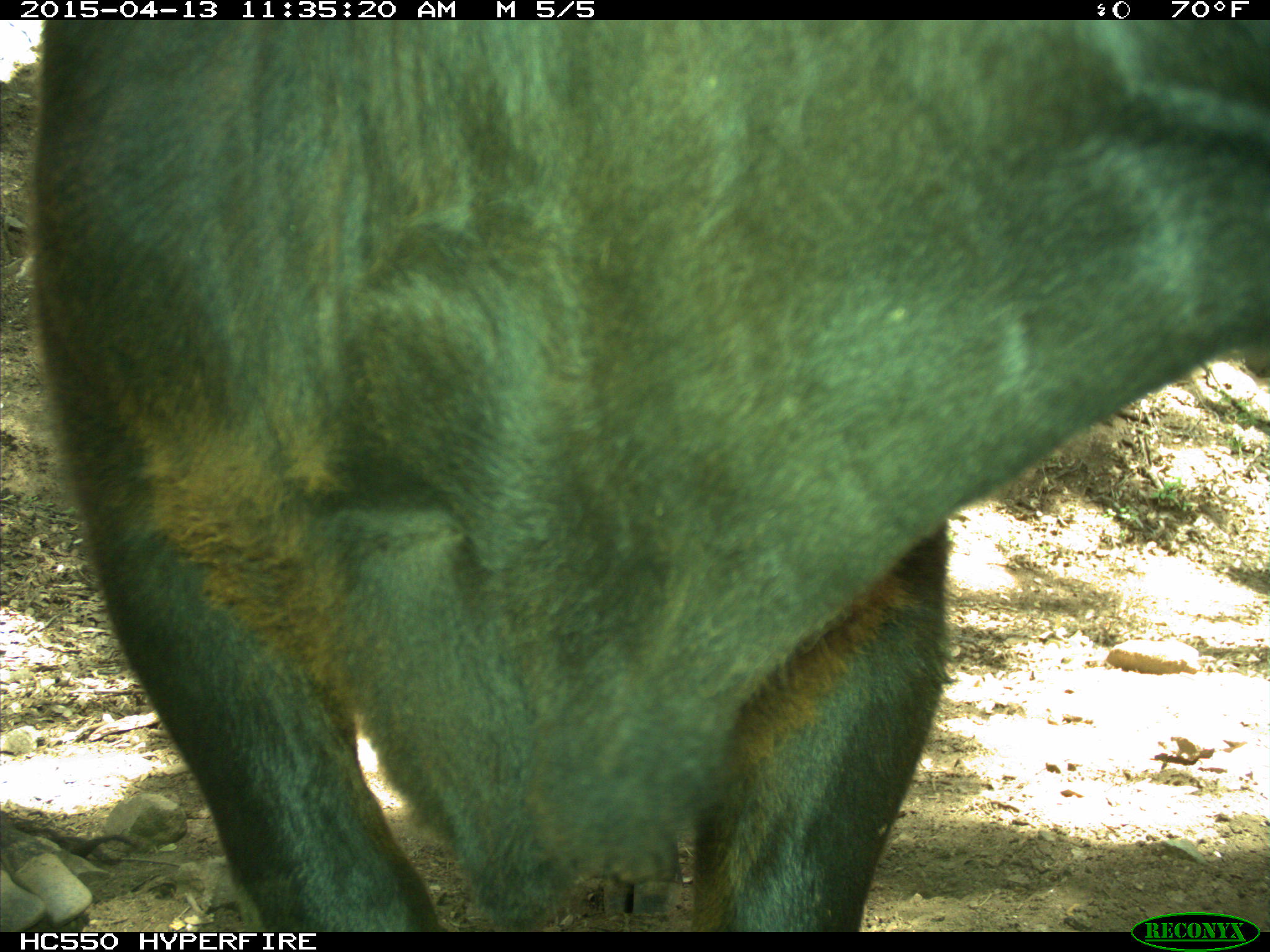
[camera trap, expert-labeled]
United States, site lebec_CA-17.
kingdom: Animalia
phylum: Chordata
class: Mammalia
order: Artiodactyla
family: Bovidae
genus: Bos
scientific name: Bos taurus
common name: domestic cow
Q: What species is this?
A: Bos taurus (domestic cow).